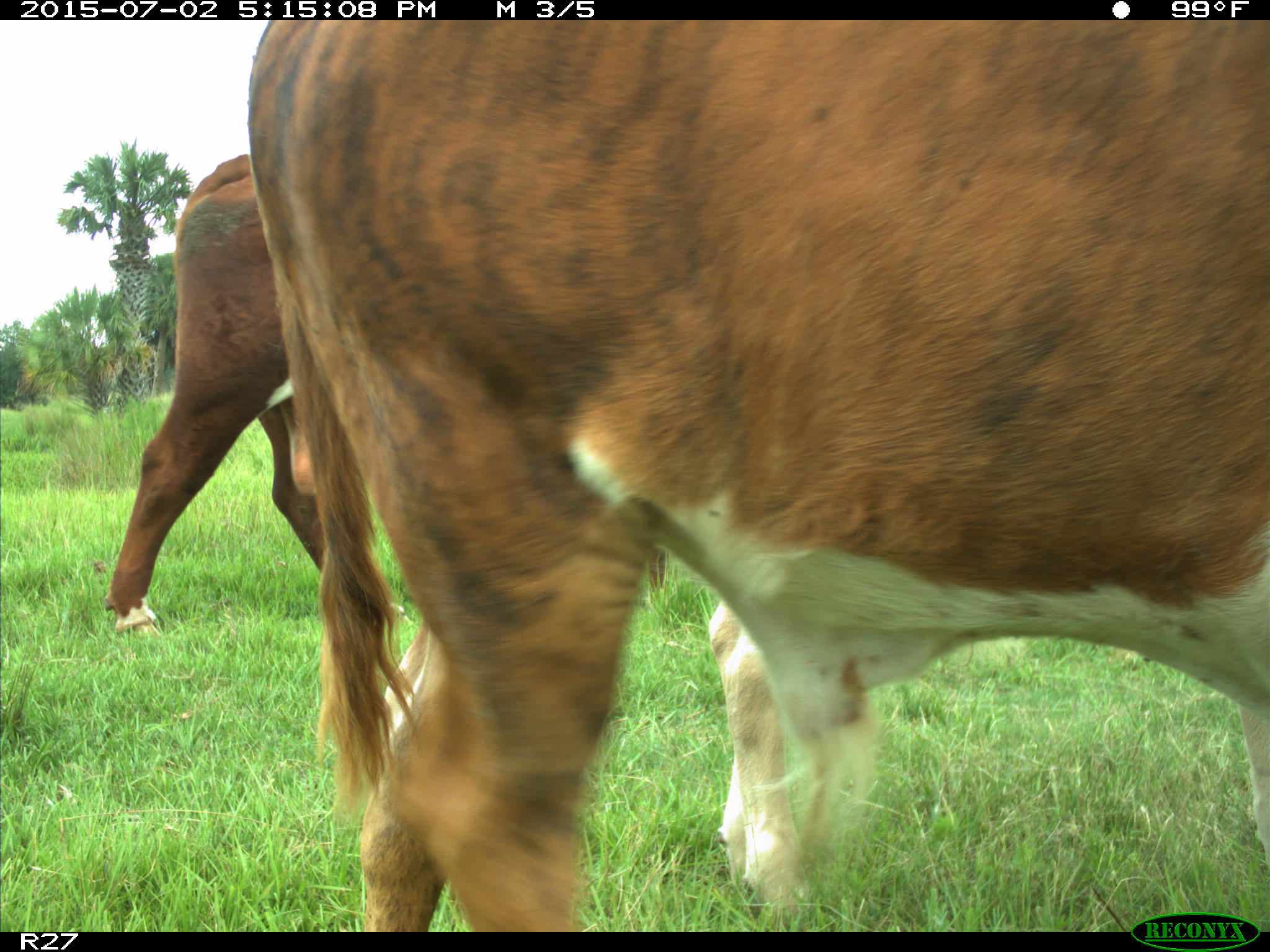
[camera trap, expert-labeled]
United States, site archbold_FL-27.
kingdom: Animalia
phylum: Chordata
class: Mammalia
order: Artiodactyla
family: Bovidae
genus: Bos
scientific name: Bos taurus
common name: domestic cow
Bos taurus (domestic cow).